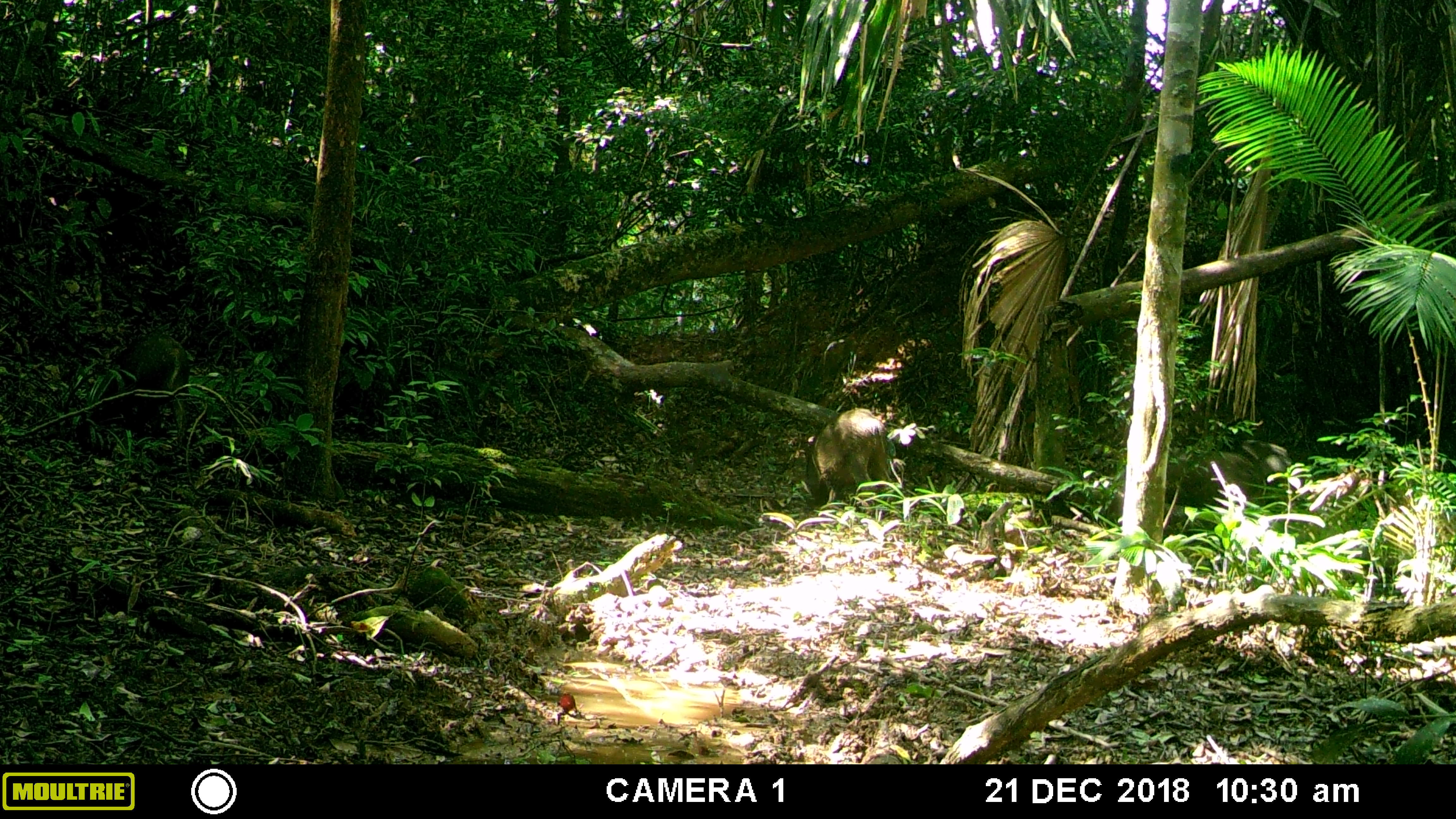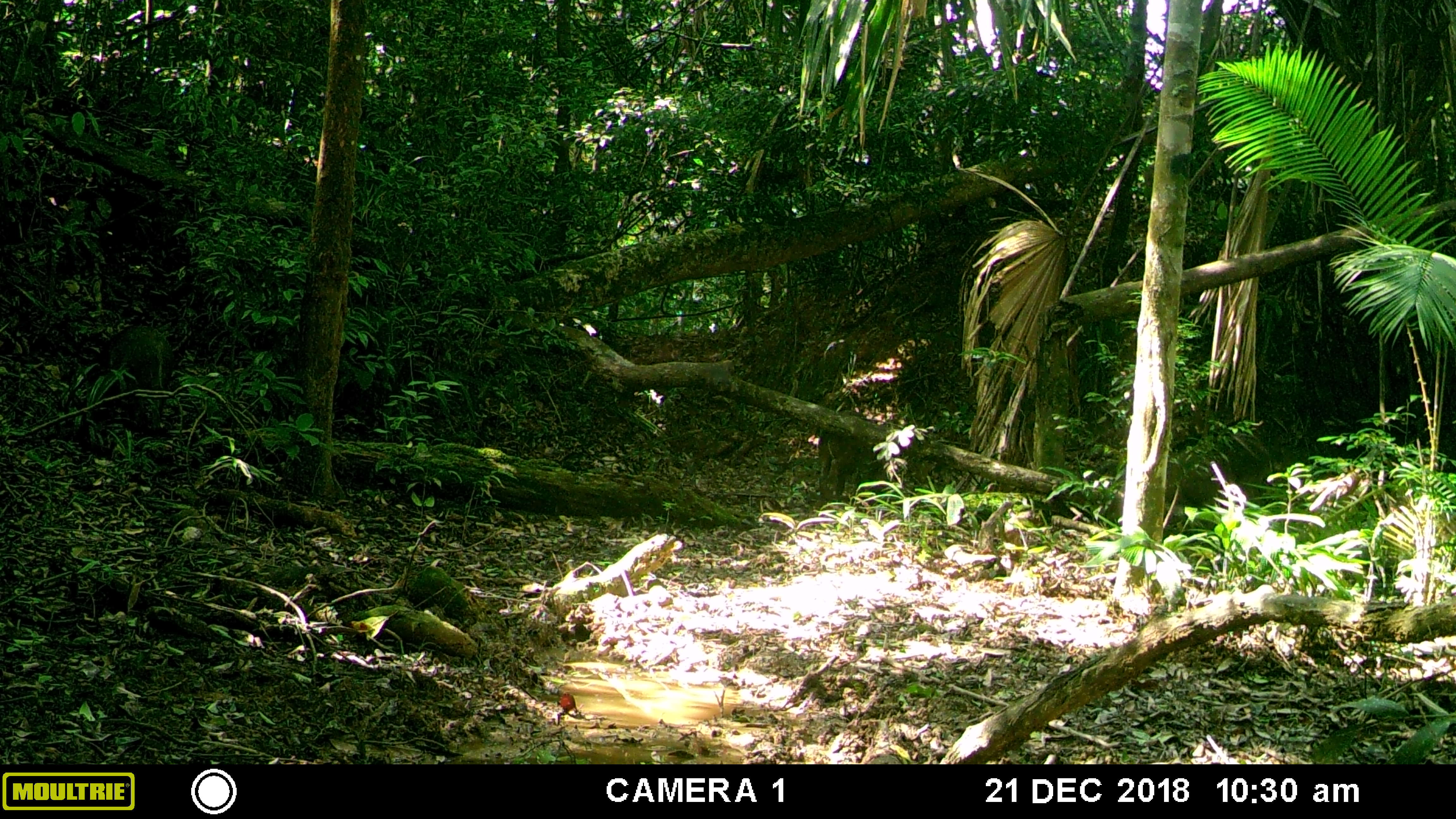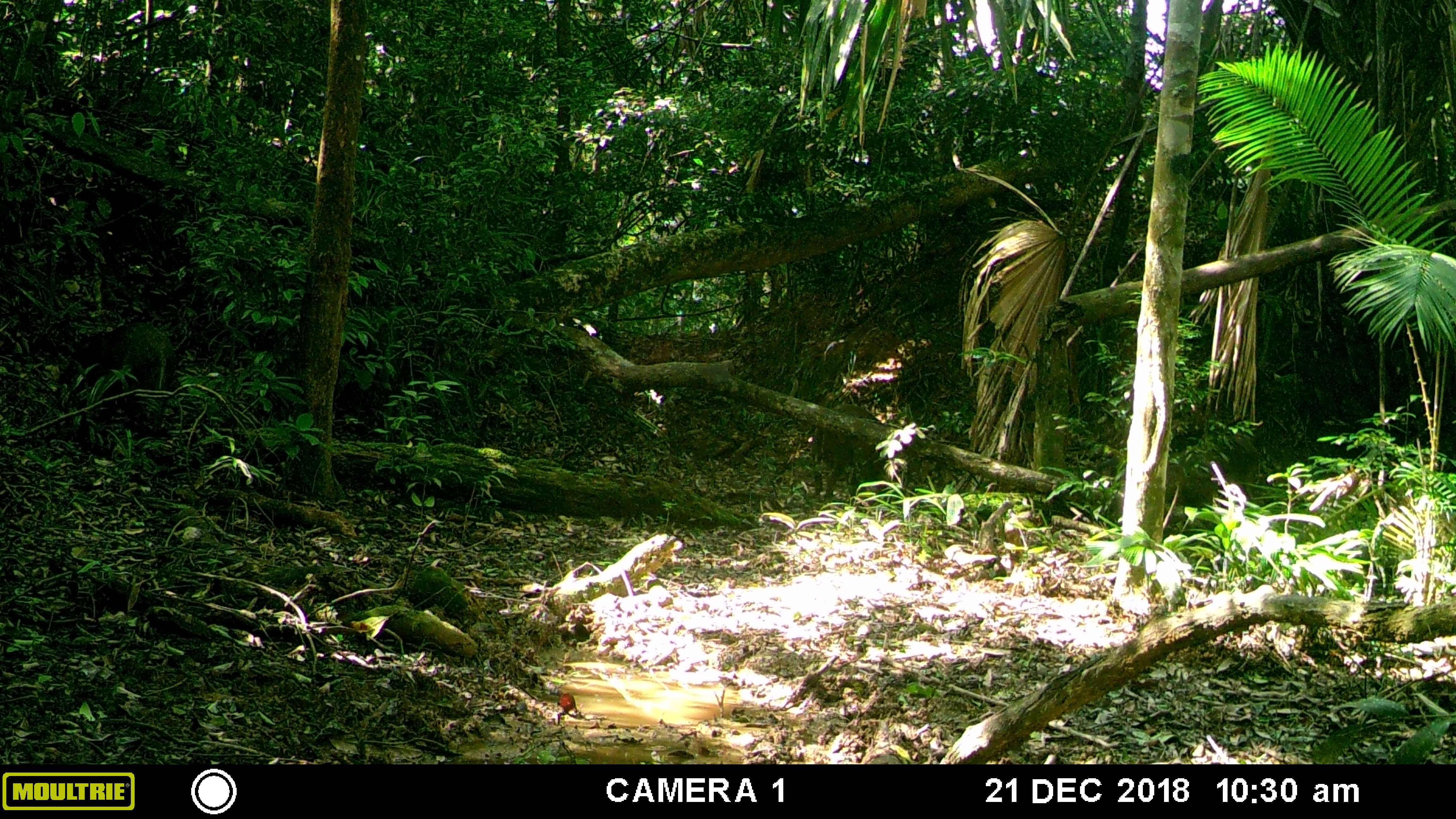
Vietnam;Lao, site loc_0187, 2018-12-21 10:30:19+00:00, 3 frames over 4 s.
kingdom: Animalia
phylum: Chordata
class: Mammalia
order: Artiodactyla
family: Suidae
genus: Sus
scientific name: Sus scrofa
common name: eurasian wild pig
Eurasian wild pig (Sus scrofa). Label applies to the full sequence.